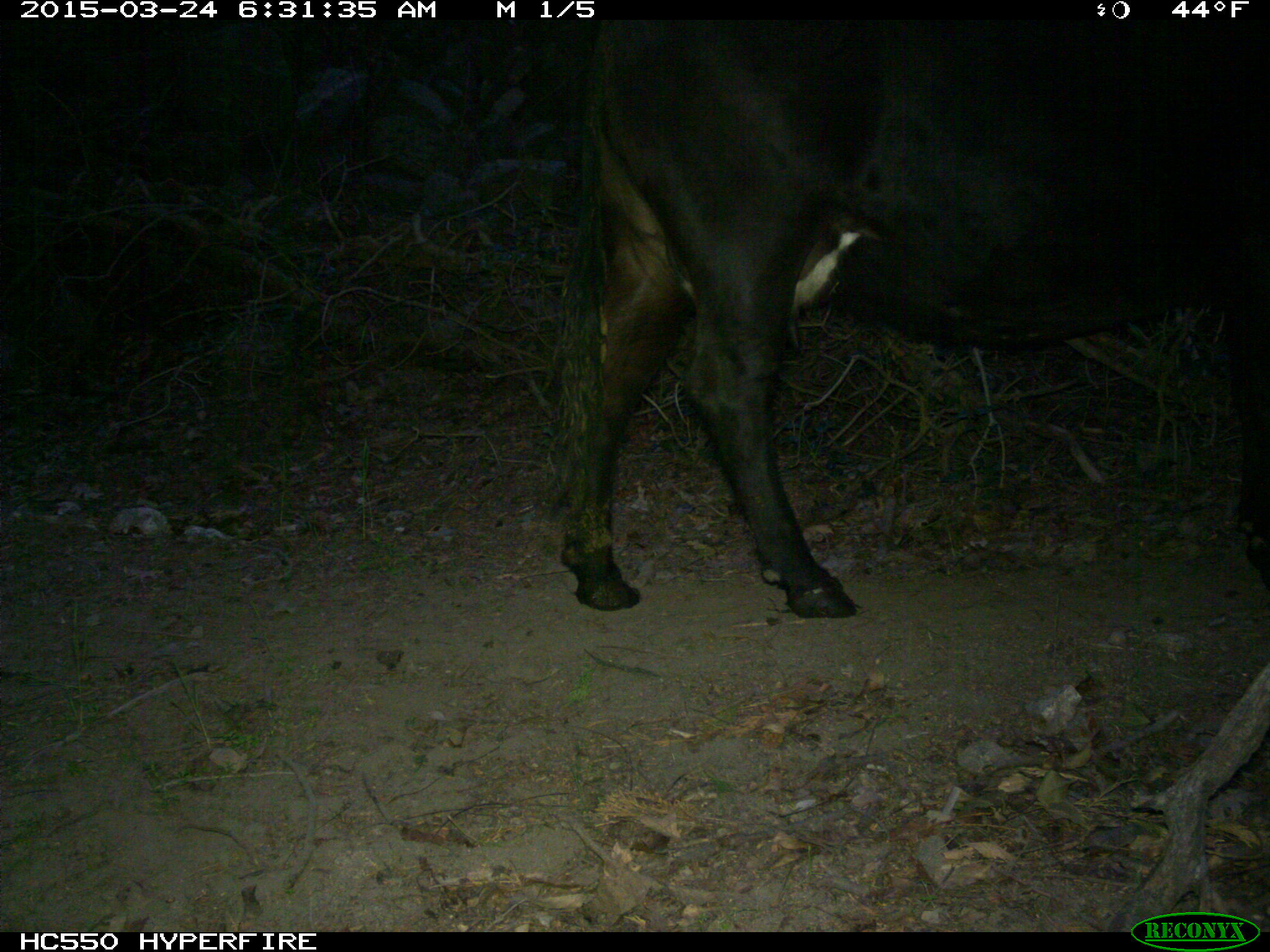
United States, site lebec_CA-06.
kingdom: Animalia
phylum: Chordata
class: Mammalia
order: Artiodactyla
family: Bovidae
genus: Bos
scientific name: Bos taurus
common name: domestic cow